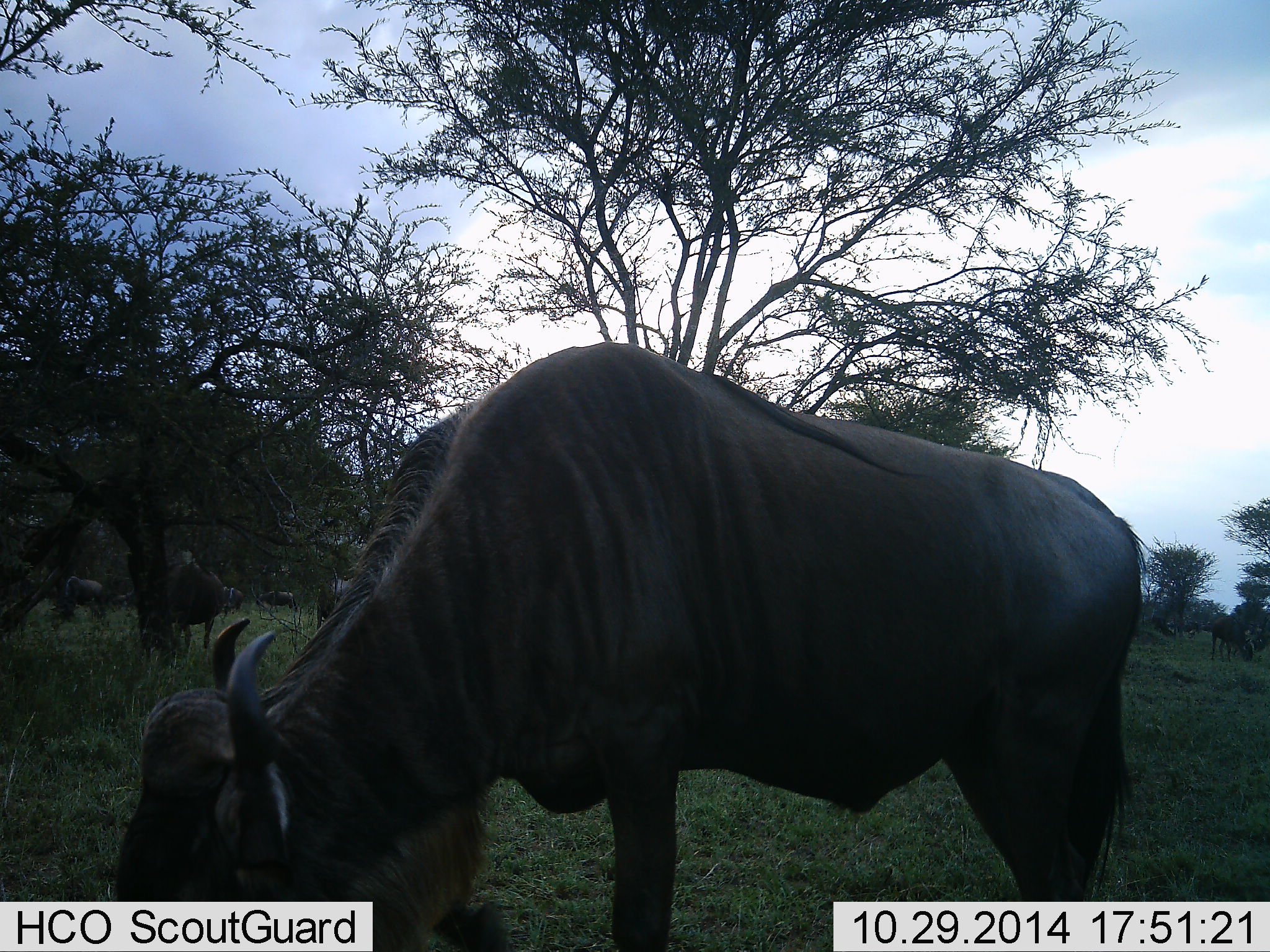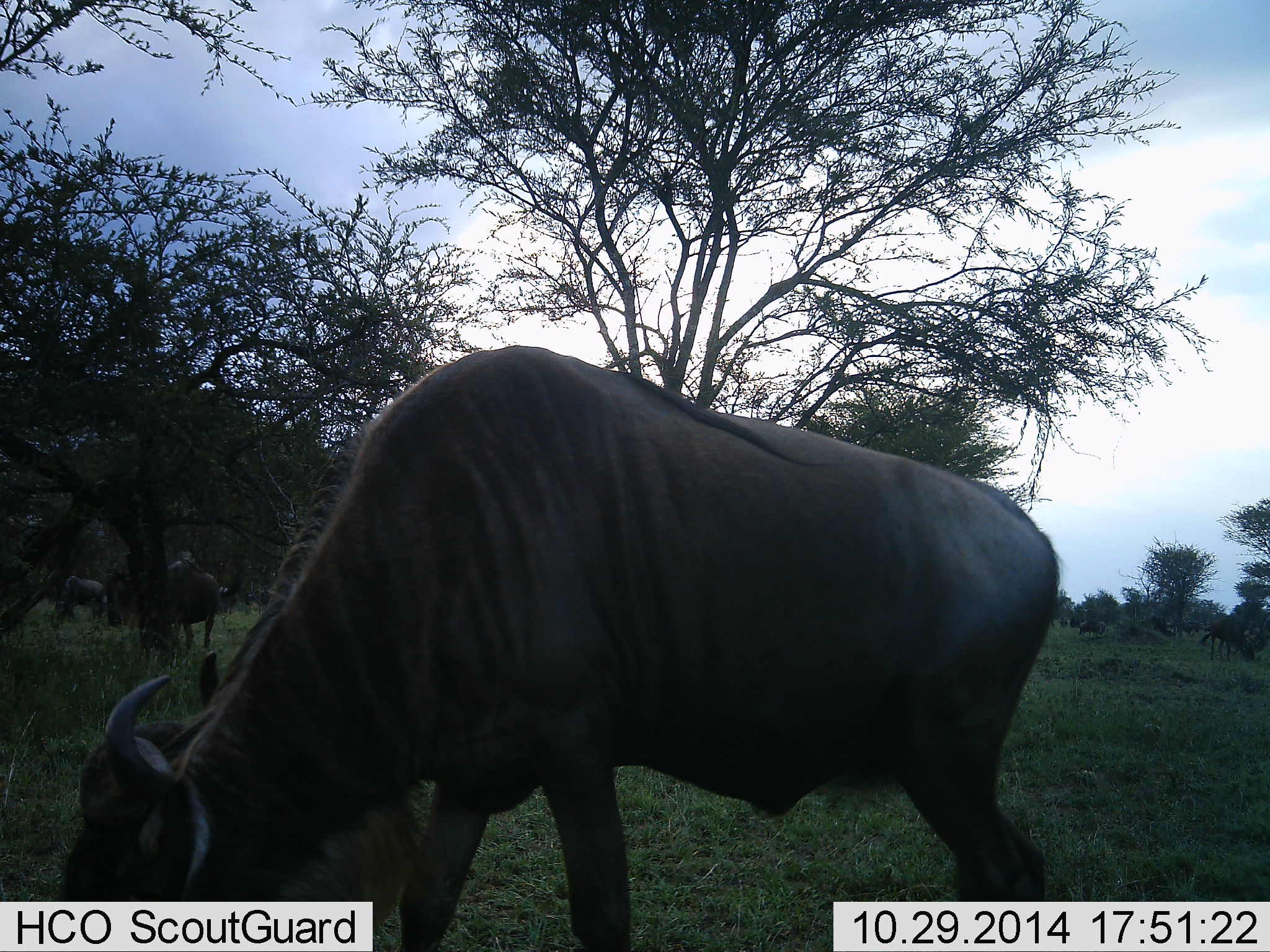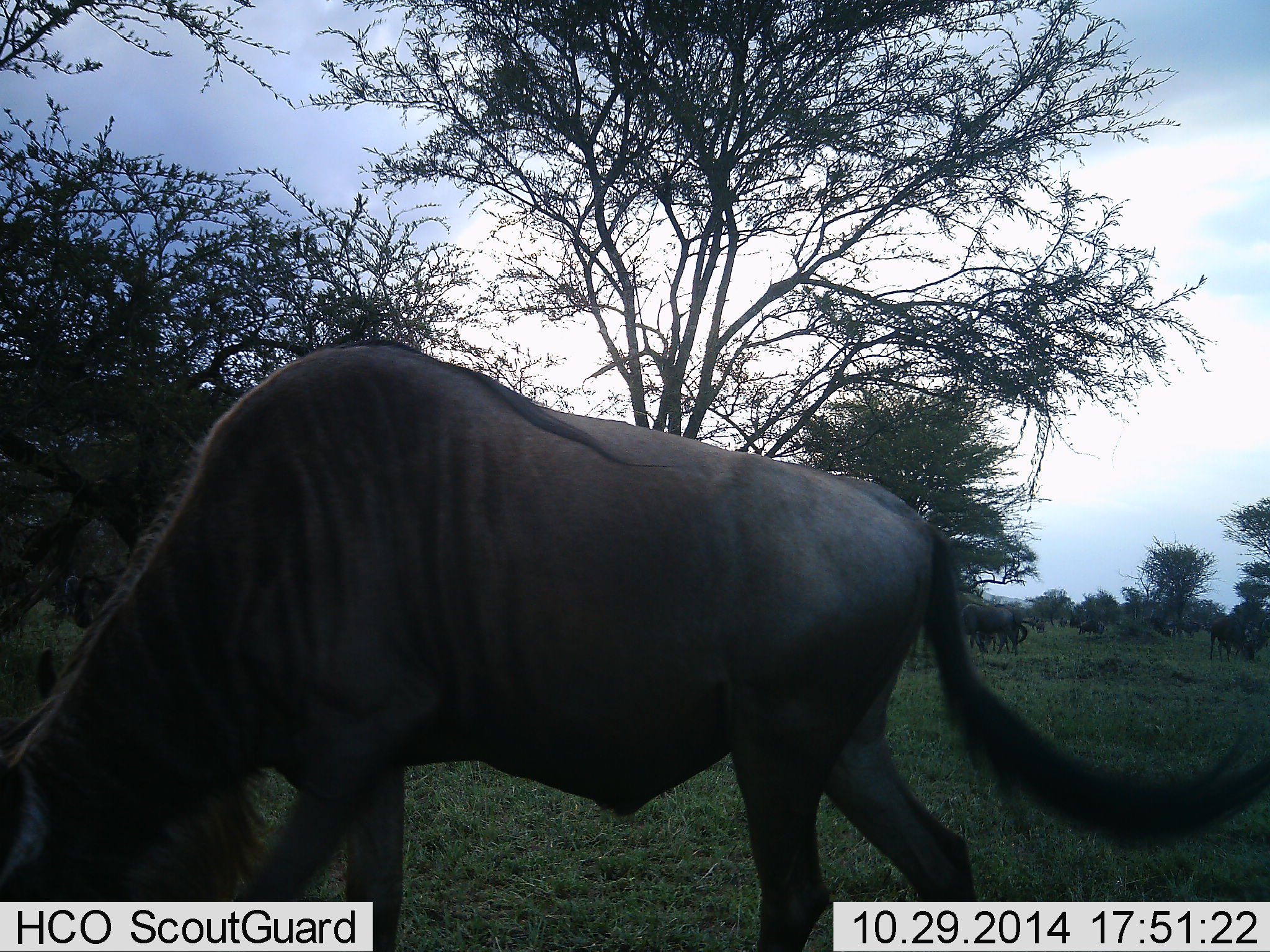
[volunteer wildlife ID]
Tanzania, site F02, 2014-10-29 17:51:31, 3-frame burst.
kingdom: Animalia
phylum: Chordata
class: Mammalia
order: Artiodactyla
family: Bovidae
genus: Connochaetes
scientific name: Connochaetes taurinus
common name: blue wildebeest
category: wildebeest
Wildebeest (blue wildebeest) (Connochaetes taurinus), count 10. Behavior (volunteer vote fractions): standing 20%, resting 0%, moving 30%, interacting 0%. Young present (vote fraction): 0%. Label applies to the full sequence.